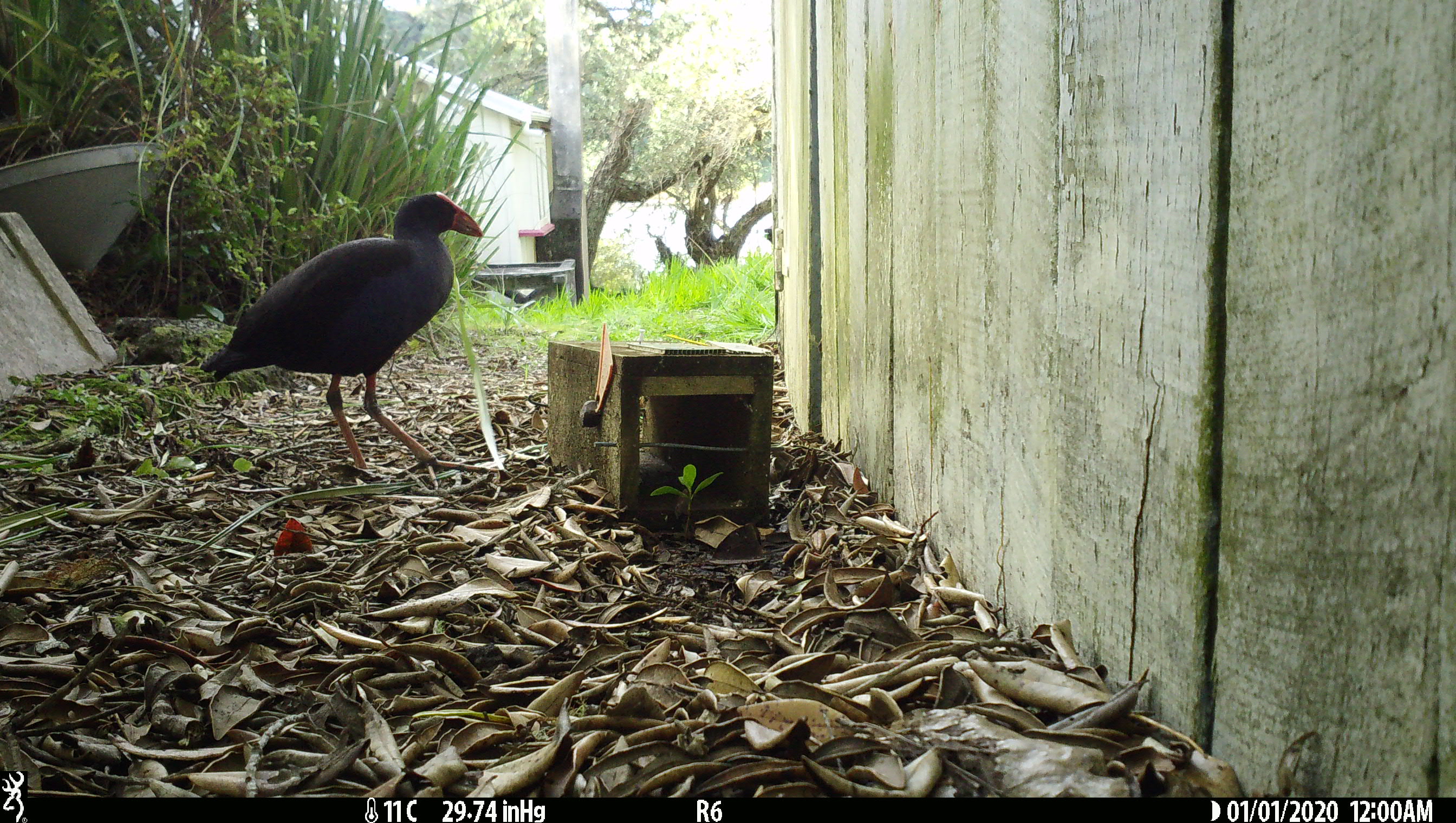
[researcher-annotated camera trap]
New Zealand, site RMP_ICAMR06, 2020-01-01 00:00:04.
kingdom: Animalia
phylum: Chordata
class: Aves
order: Gruiformes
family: Rallidae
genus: Porphyrio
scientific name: Porphyrio melanotus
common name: australasian swamphen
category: pukeko